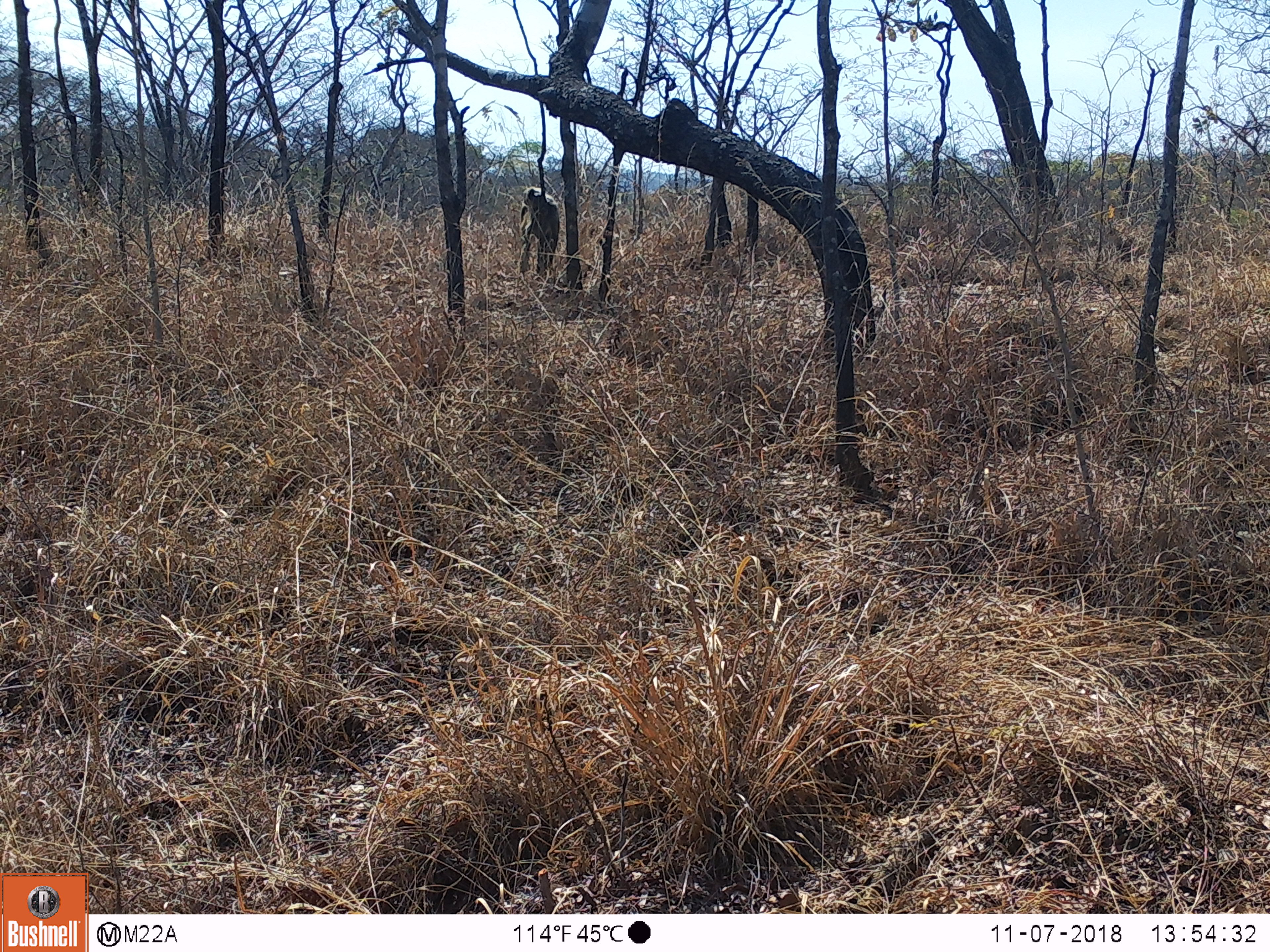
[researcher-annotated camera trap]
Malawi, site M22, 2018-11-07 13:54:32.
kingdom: Animalia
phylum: Chordata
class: Mammalia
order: Primates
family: Cercopithecidae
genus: Papio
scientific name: Papio cynocephalus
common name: yellow baboon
Yellow baboon (Papio cynocephalus), count 1.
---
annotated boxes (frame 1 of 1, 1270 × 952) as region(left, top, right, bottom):
yellow baboon: region(500, 176, 568, 288)